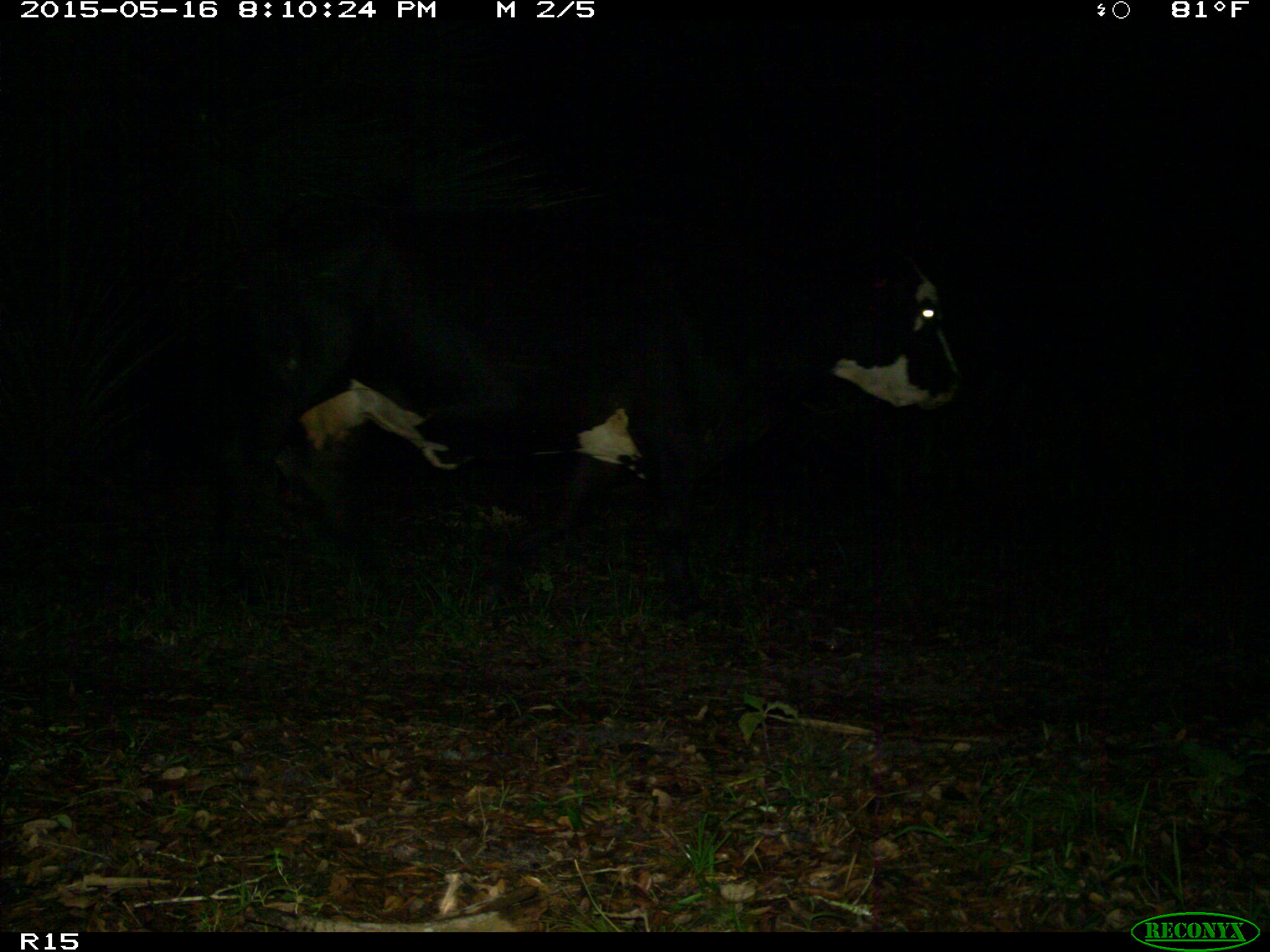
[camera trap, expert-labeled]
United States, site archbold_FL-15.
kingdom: Animalia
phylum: Chordata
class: Mammalia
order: Artiodactyla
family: Bovidae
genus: Bos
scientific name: Bos taurus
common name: domestic cow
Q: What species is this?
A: Bos taurus (domestic cow).